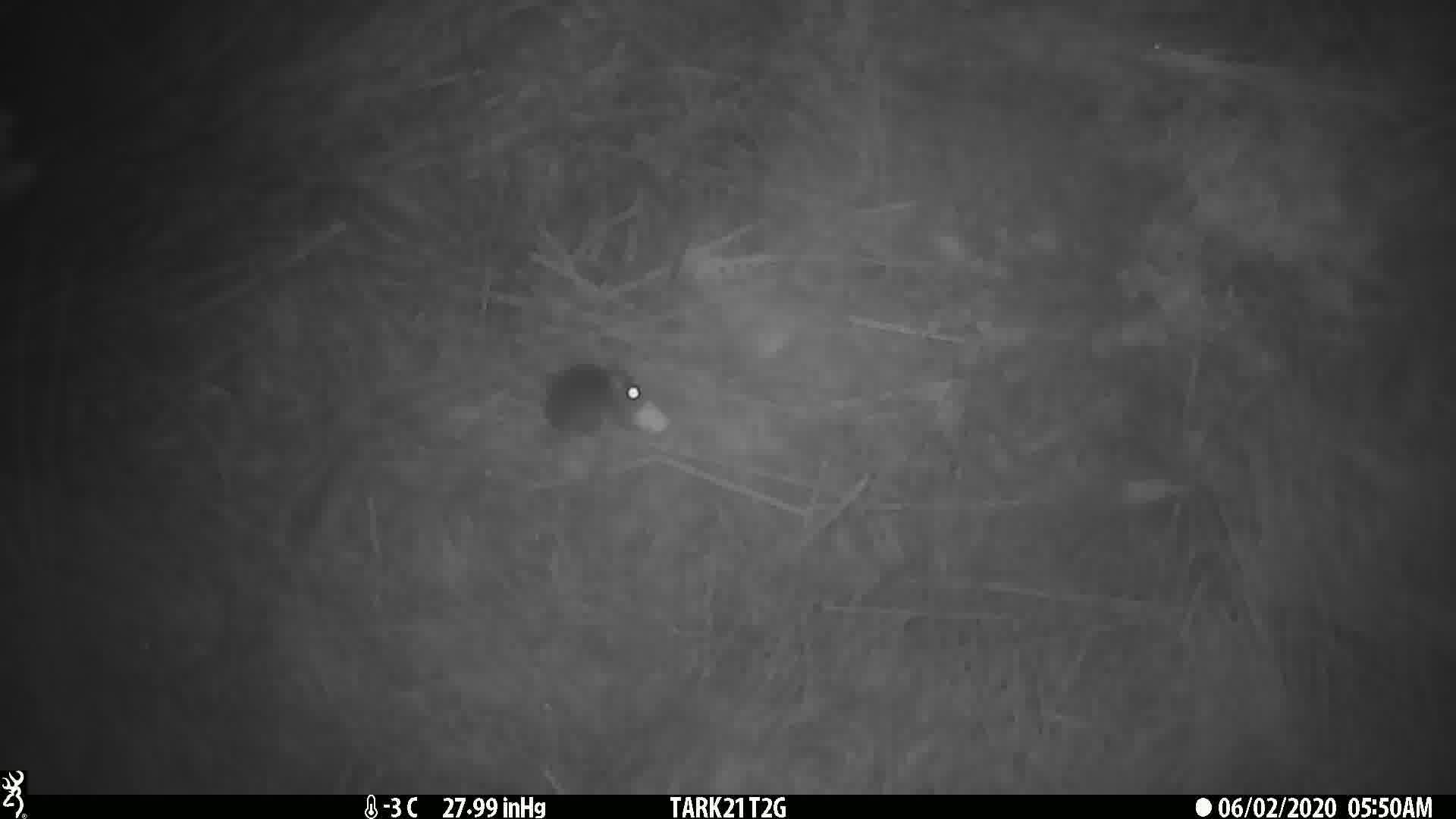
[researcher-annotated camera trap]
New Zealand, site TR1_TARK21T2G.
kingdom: Animalia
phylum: Chordata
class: Mammalia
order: Rodentia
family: Muridae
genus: Mus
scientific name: Mus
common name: mouse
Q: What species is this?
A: Mouse (Mus).